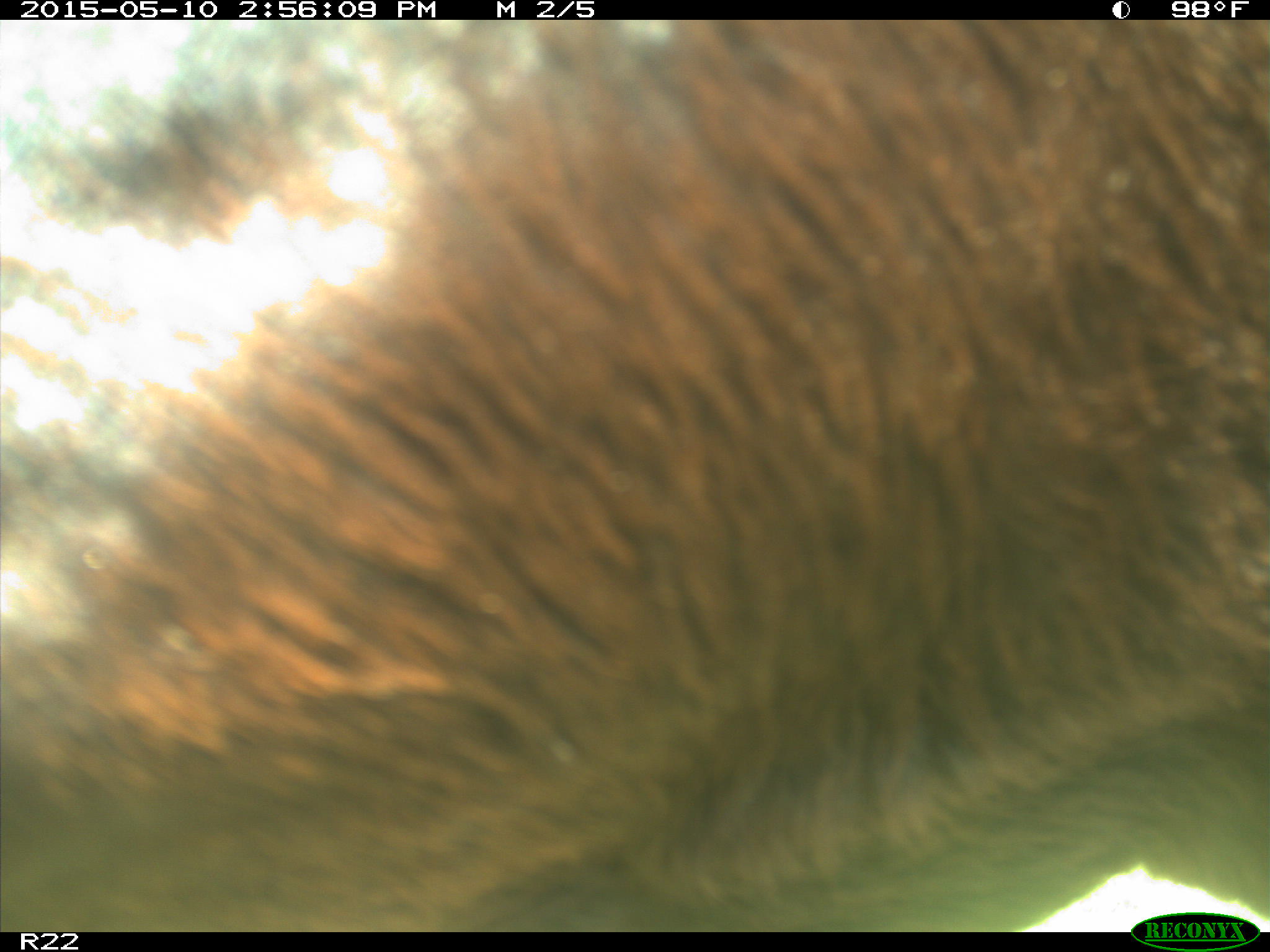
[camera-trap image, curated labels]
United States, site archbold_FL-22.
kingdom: Animalia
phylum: Chordata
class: Mammalia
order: Artiodactyla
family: Bovidae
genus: Bos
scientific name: Bos taurus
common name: domestic cow